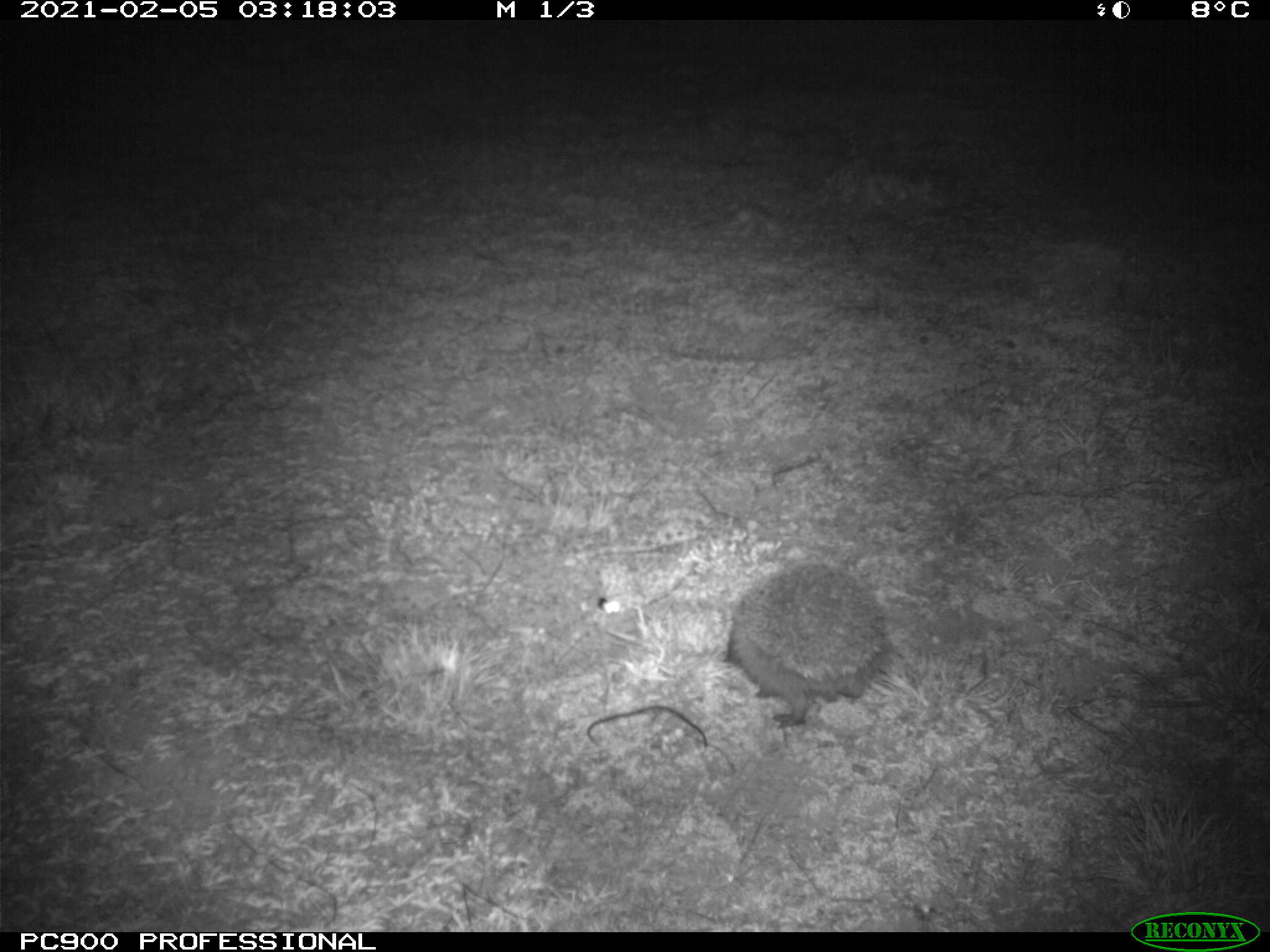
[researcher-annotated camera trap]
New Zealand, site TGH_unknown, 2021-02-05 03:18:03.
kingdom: Animalia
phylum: Chordata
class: Mammalia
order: Eulipotyphla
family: Erinaceidae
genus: Erinaceus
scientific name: Erinaceus europaeus europaeus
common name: european hedgehog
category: hedgehog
Hedgehog (european hedgehog) (Erinaceus europaeus europaeus).